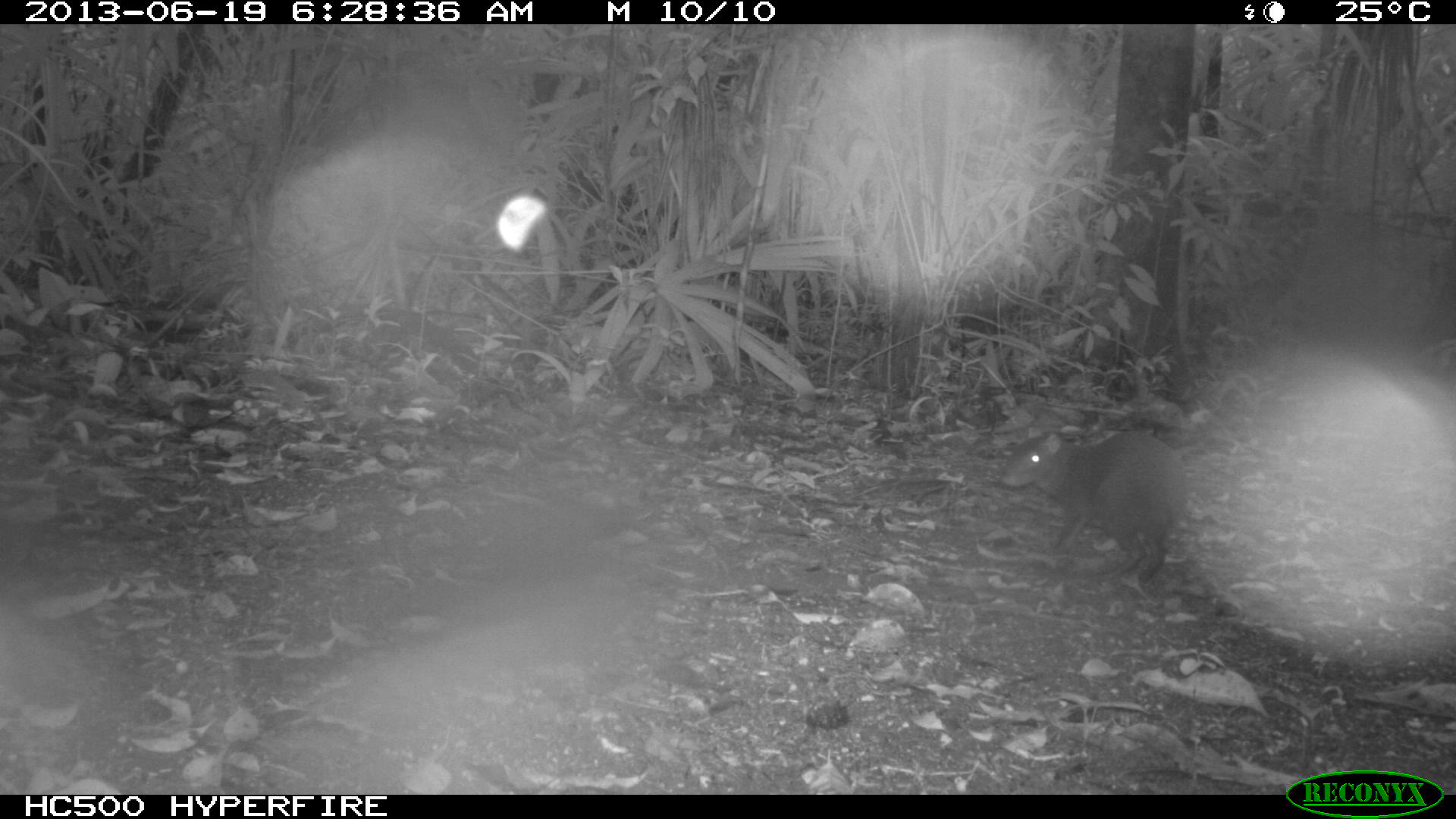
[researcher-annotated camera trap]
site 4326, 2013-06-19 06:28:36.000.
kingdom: Animalia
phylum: Chordata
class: Mammalia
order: Rodentia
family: Dasyproctidae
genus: Dasyprocta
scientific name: Dasyprocta punctata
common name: central american agouti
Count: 1.